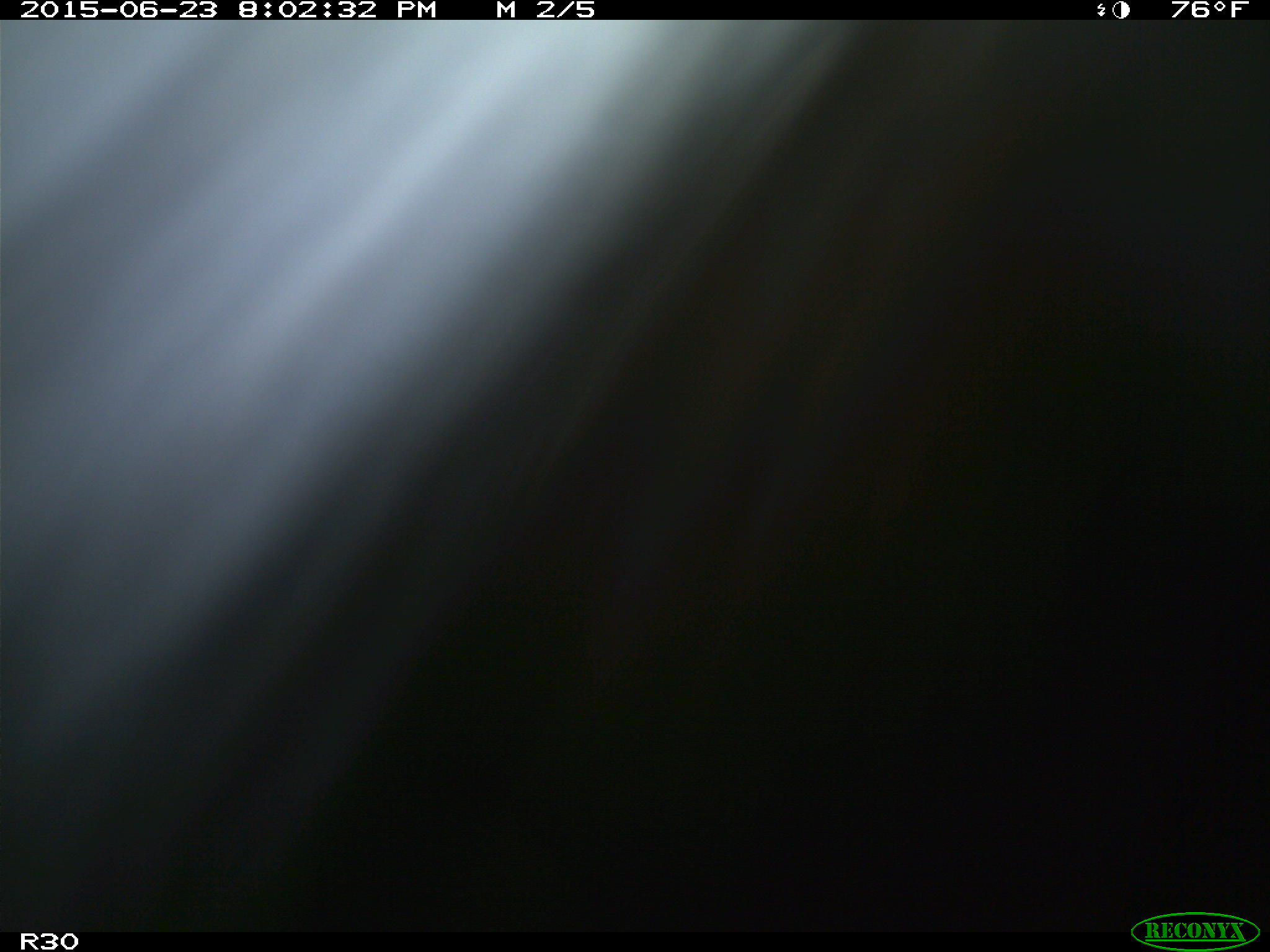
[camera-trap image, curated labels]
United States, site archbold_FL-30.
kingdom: Animalia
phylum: Chordata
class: Mammalia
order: Artiodactyla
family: Bovidae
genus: Bos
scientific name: Bos taurus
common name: domestic cow